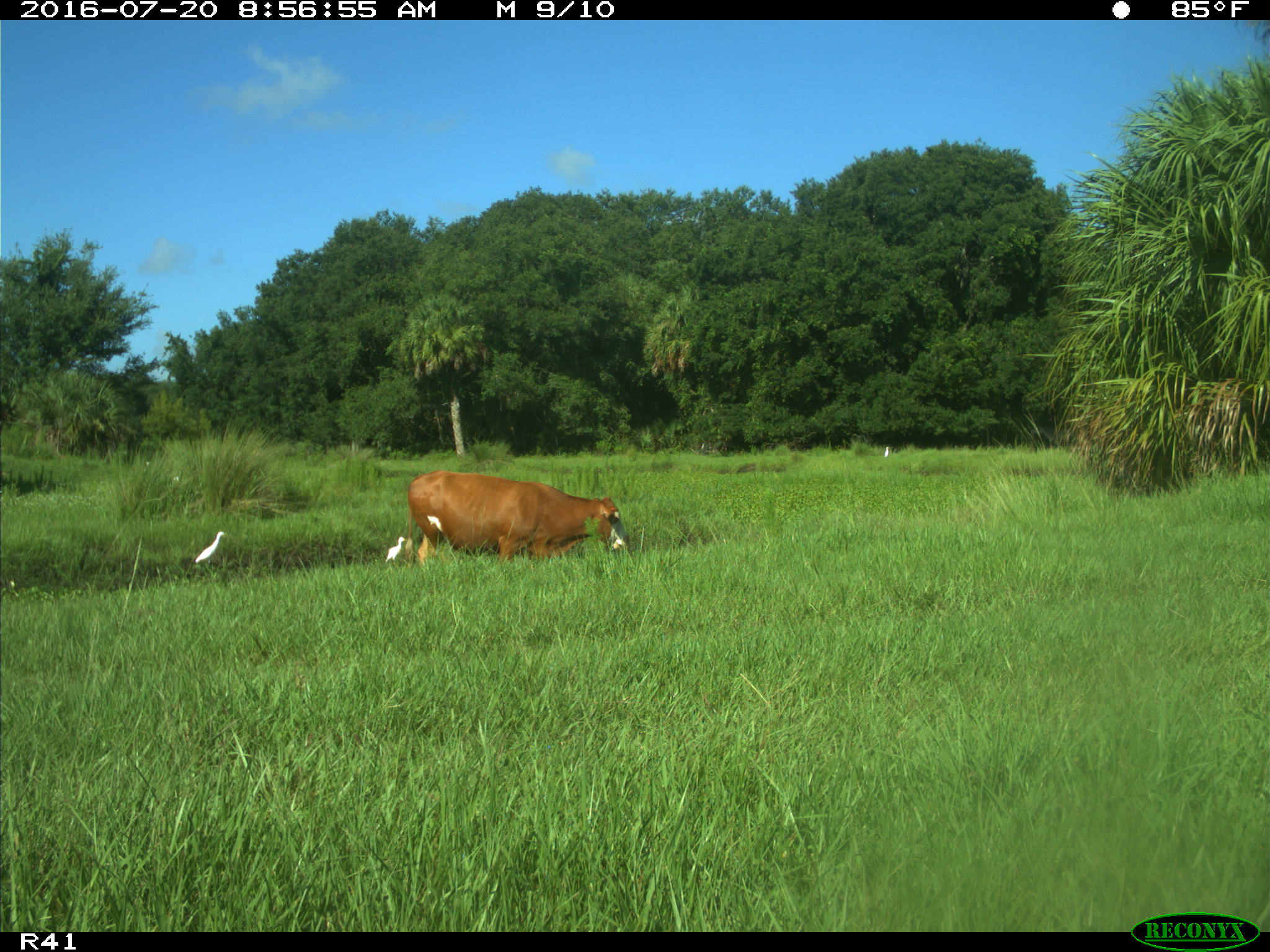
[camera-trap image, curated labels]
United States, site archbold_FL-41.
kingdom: Animalia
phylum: Chordata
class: Mammalia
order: Artiodactyla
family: Bovidae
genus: Bos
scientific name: Bos taurus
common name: domestic cow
Bos taurus (domestic cow).